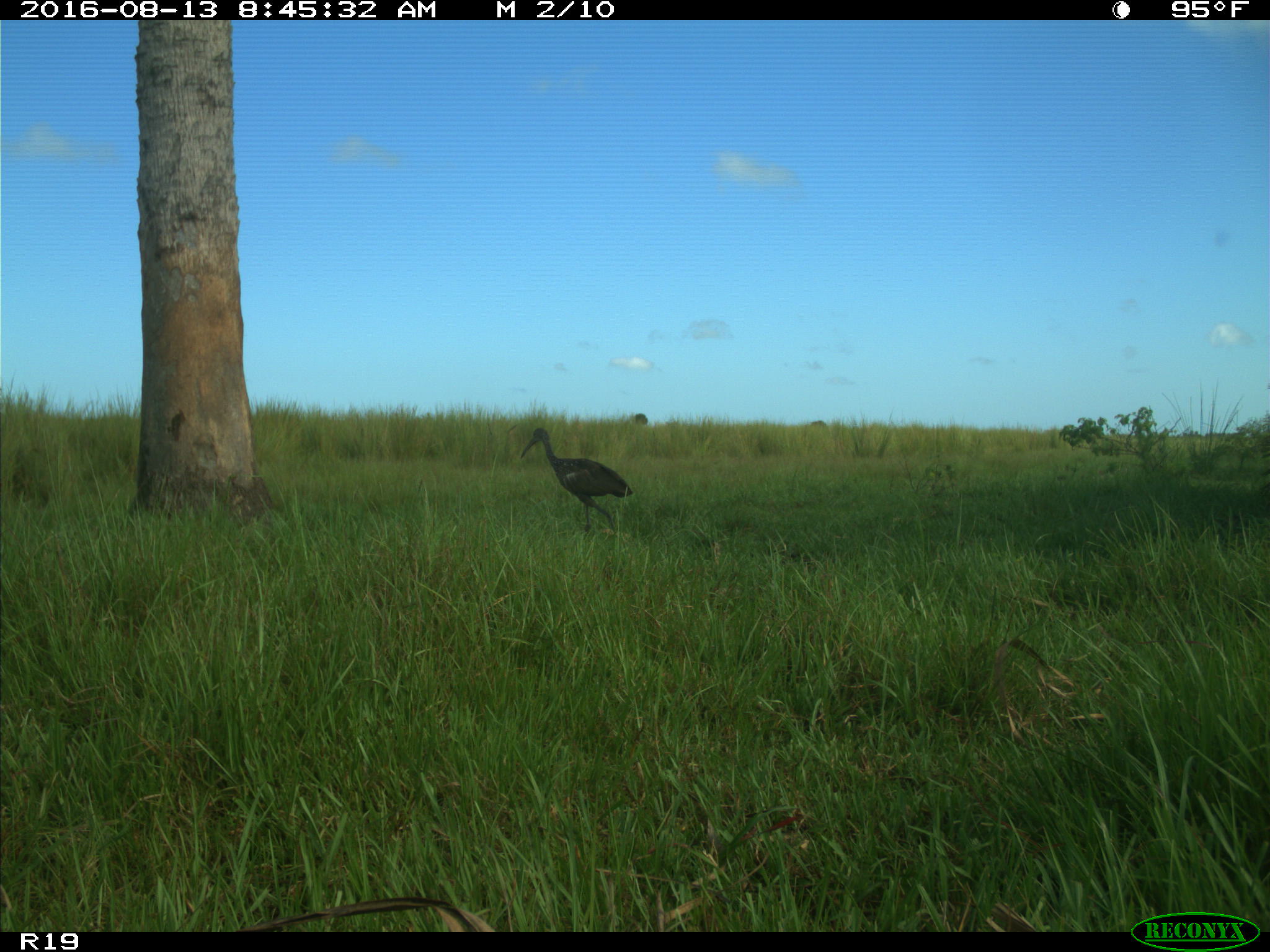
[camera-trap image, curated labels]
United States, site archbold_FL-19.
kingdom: Animalia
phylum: Chordata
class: Aves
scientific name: Aves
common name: birds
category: unidentified bird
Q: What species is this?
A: Unidentified bird (birds) (Aves).